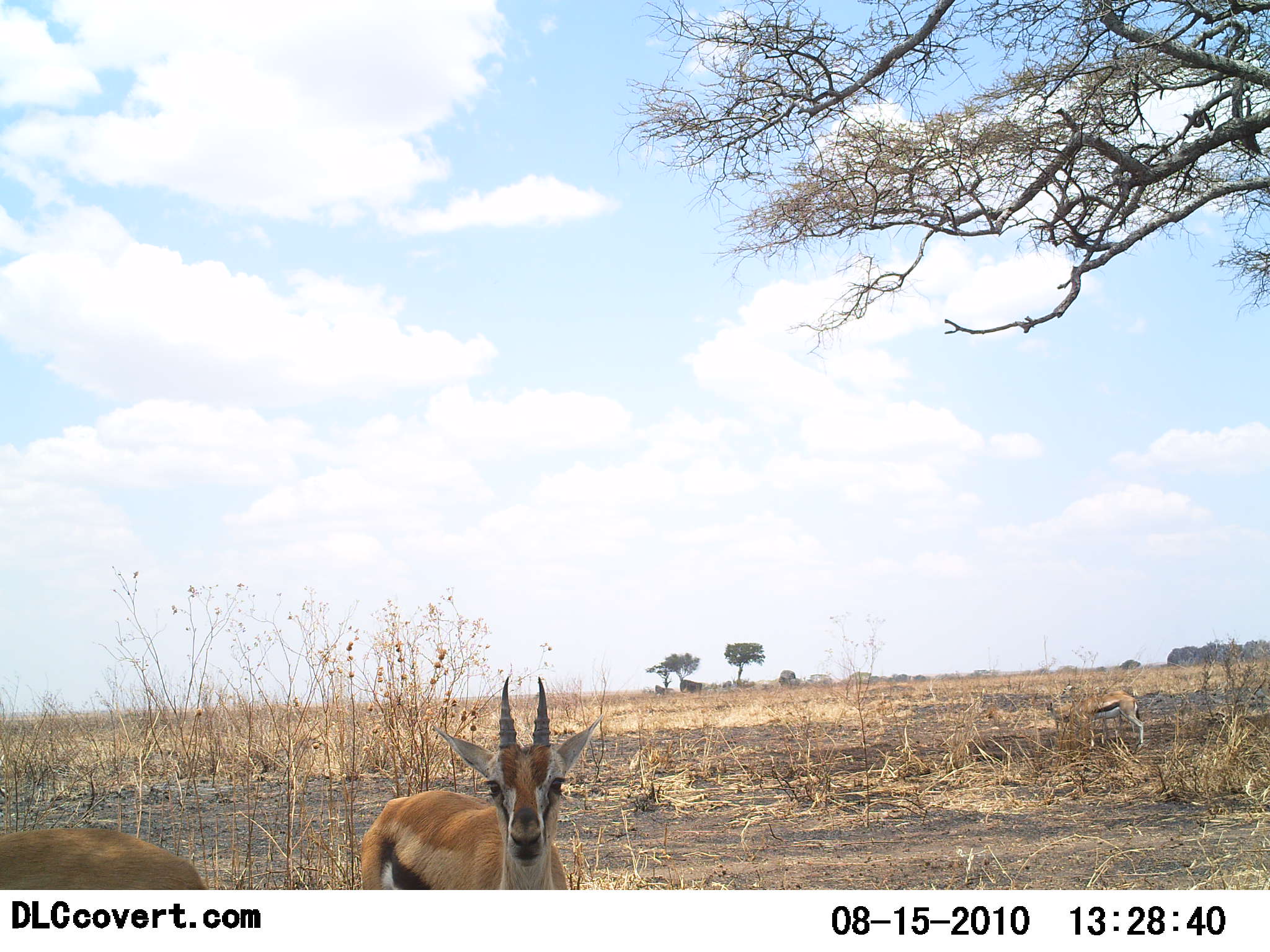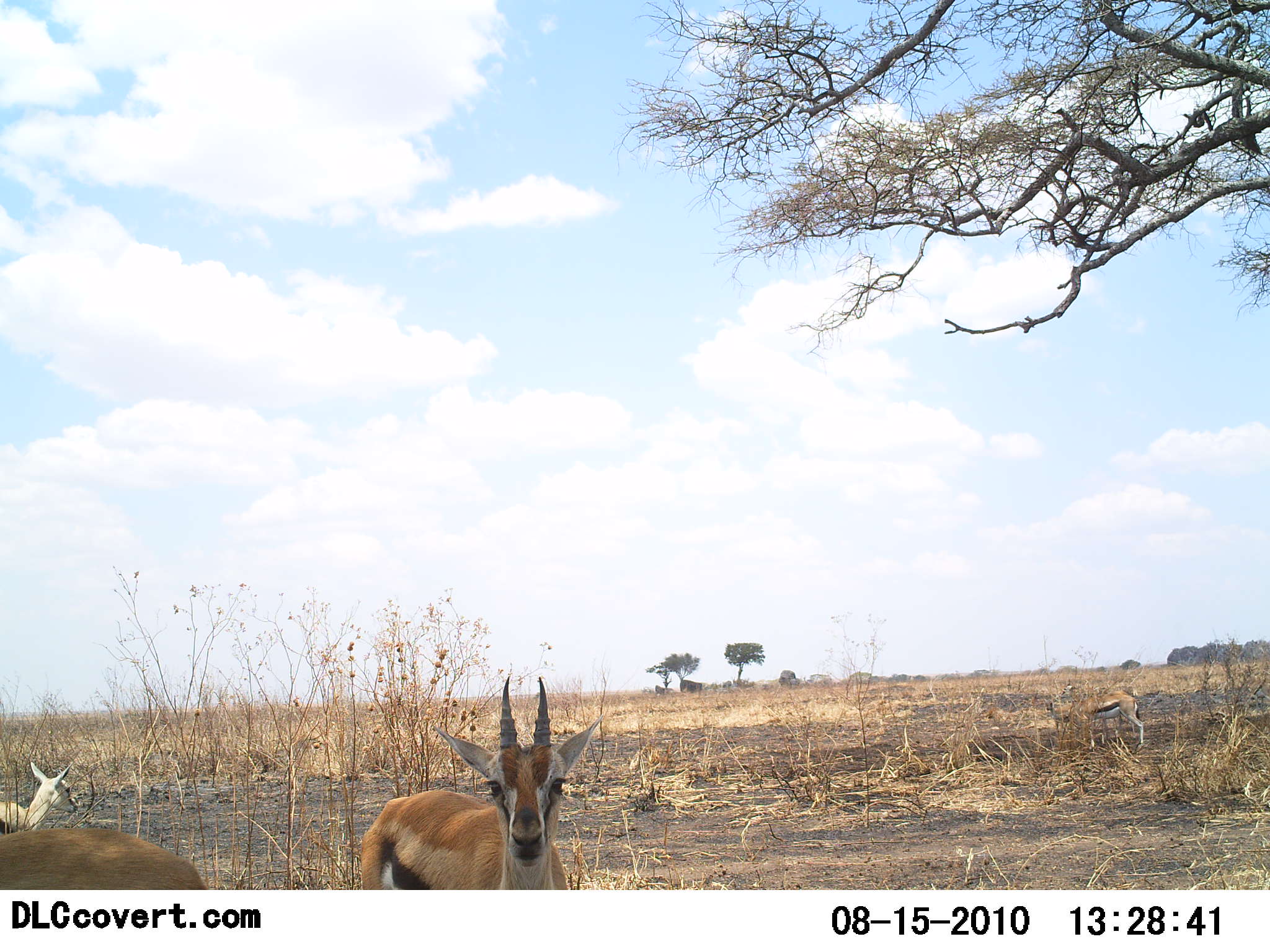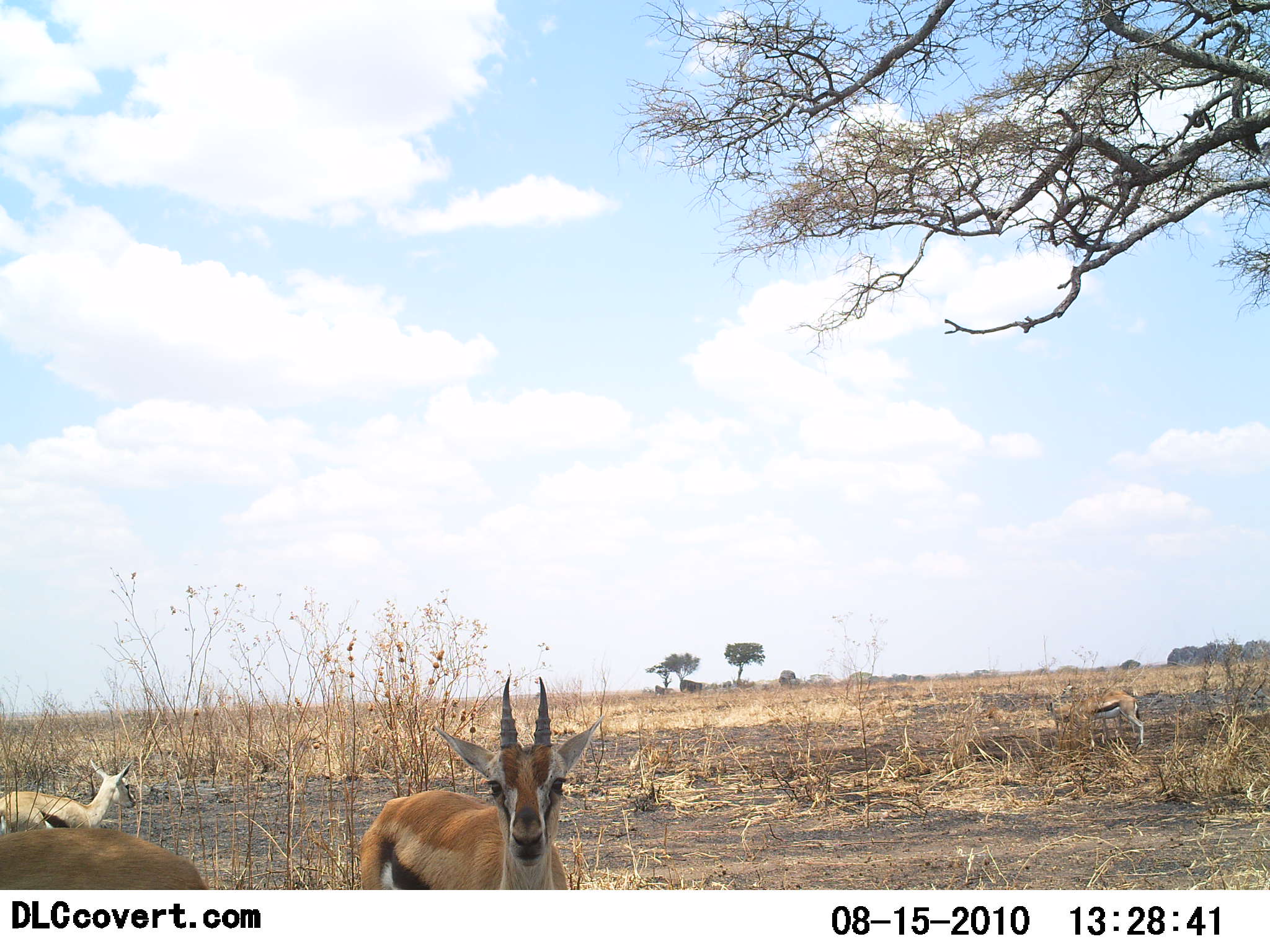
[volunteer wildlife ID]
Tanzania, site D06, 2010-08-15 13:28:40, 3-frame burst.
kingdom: Animalia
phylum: Chordata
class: Mammalia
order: Artiodactyla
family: Bovidae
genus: Eudorcas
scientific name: Eudorcas thomsonii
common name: thomson's gazelle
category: gazellethomsons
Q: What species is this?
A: Gazellethomsons (thomson's gazelle) (Eudorcas thomsonii).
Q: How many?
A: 3.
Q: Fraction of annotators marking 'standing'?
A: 100%.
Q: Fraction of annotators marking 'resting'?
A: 0%.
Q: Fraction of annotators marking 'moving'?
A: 47%.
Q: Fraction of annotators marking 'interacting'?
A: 0%.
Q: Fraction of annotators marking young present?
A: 40%.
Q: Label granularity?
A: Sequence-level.